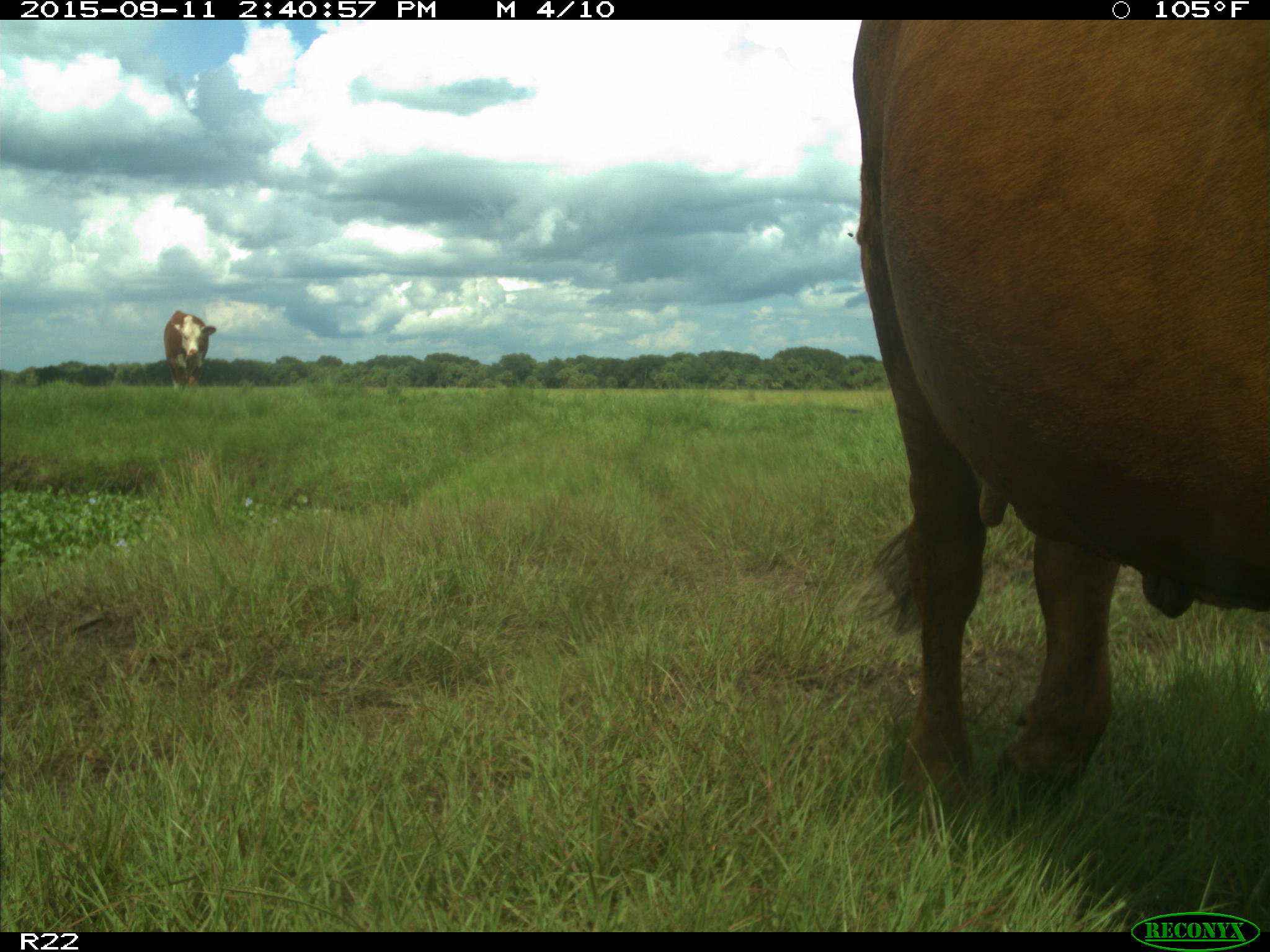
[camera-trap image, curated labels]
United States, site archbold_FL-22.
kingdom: Animalia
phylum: Chordata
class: Mammalia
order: Artiodactyla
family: Bovidae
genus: Bos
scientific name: Bos taurus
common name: domestic cow